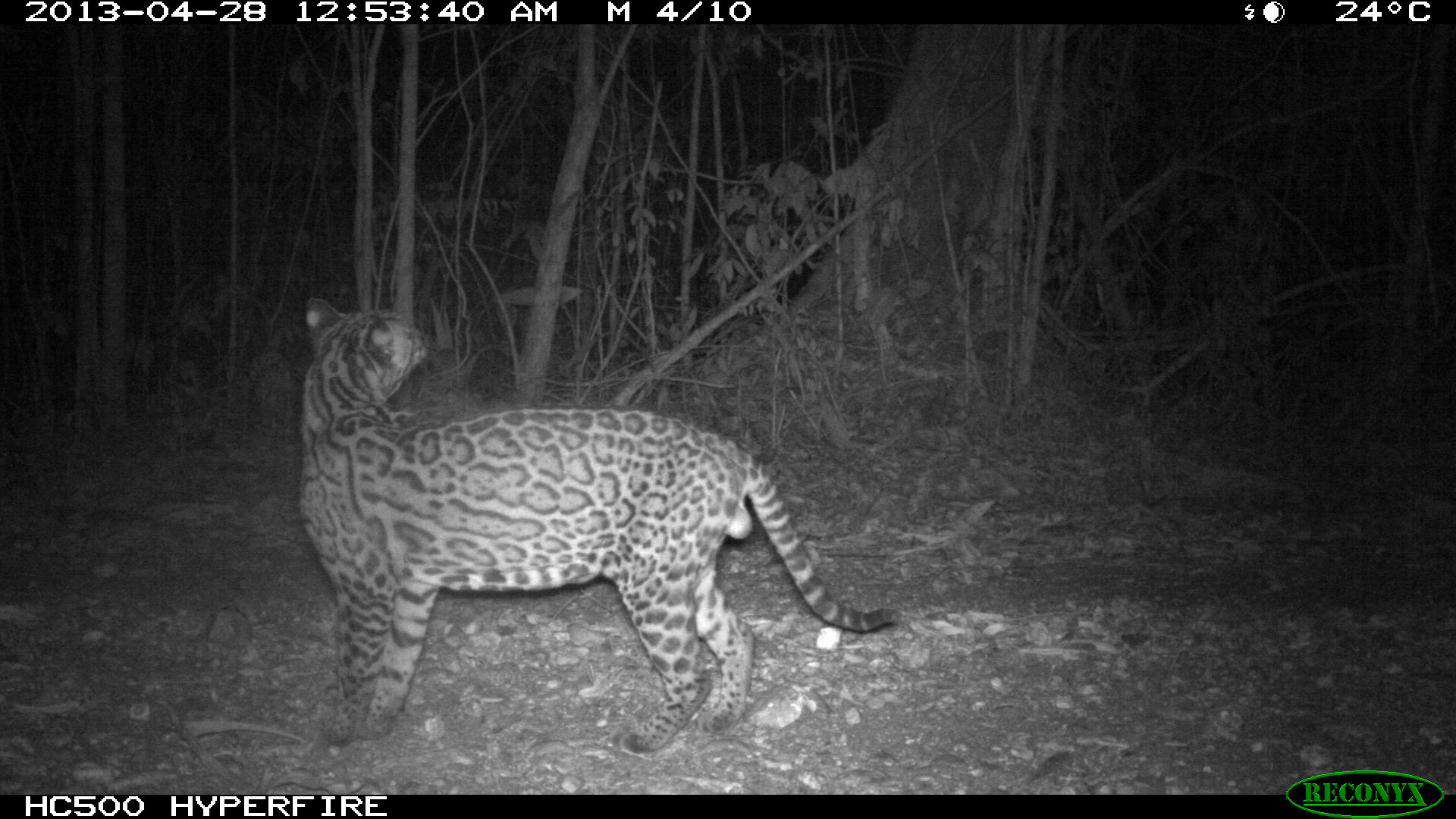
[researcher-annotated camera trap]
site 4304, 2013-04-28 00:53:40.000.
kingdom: Animalia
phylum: Chordata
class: Mammalia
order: Carnivora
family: Felidae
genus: Leopardus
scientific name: Leopardus pardalis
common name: ocelot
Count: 1.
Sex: male.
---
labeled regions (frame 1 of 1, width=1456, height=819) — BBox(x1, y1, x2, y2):
leopardus pardalis: BBox(294, 296, 904, 754)